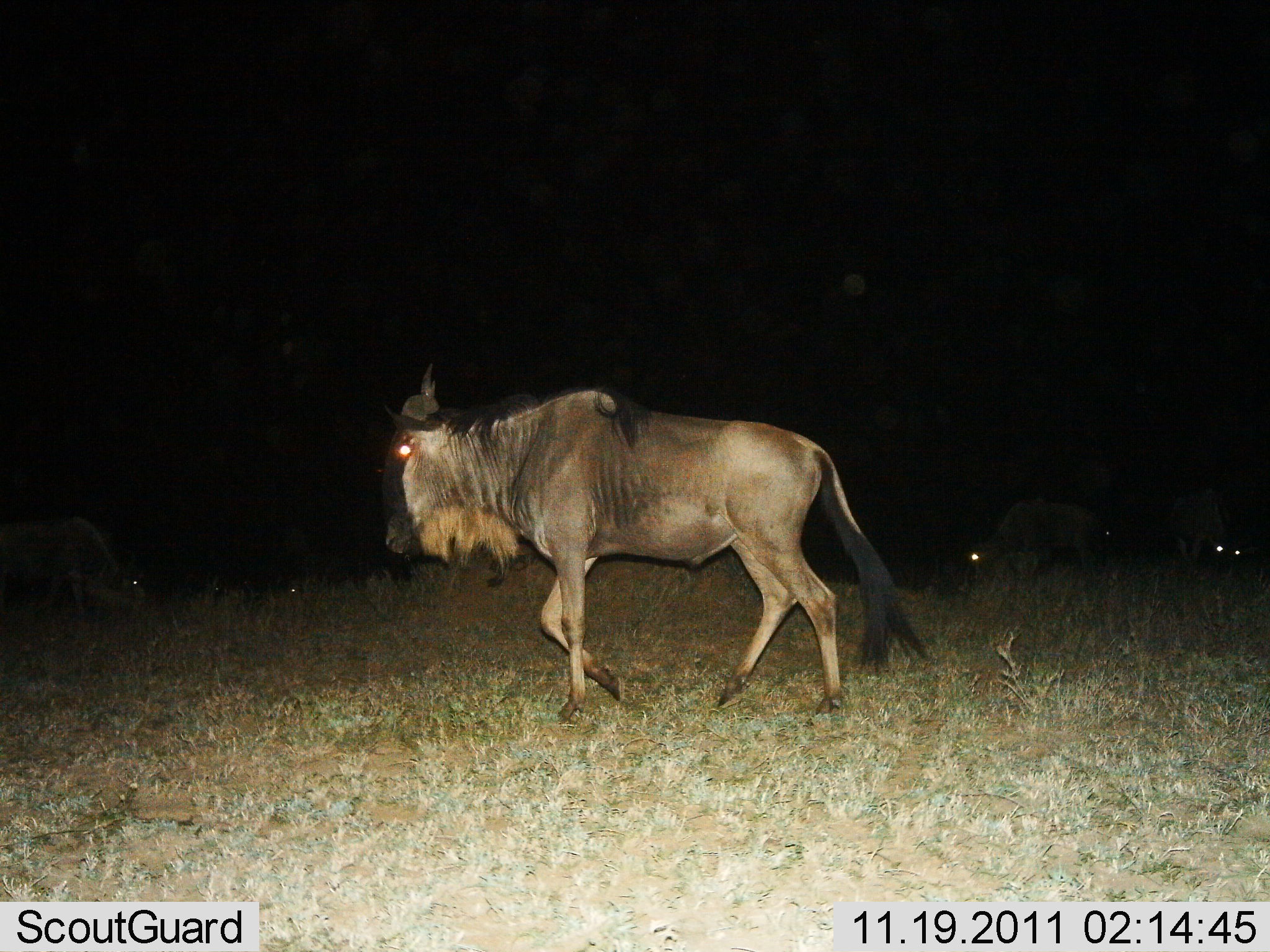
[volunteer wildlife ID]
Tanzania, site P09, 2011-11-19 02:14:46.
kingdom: Animalia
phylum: Chordata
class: Mammalia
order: Artiodactyla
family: Bovidae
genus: Connochaetes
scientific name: Connochaetes taurinus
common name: blue wildebeest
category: wildebeest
Wildebeest (blue wildebeest) (Connochaetes taurinus), count 3. Behavior (volunteer vote fractions): standing 42%, resting 0%, moving 75%, interacting 0%. Young present (vote fraction): 0%. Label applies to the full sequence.